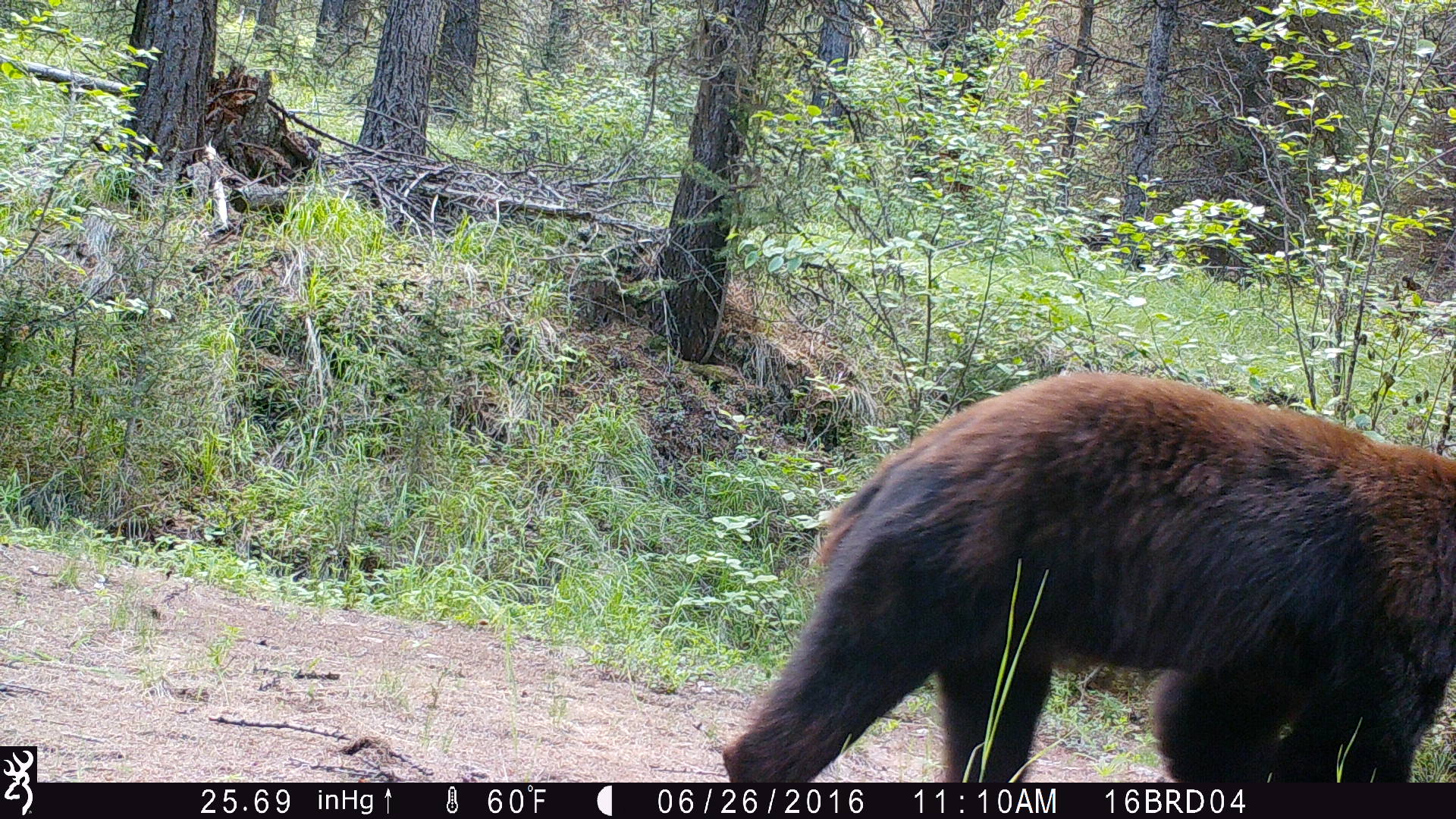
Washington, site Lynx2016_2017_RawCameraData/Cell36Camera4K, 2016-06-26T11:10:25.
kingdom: Animalia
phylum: Chordata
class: Mammalia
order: Carnivora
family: Ursidae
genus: Ursus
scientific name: Ursus americanus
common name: american black bear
Ursus americanus (american black bear). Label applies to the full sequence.